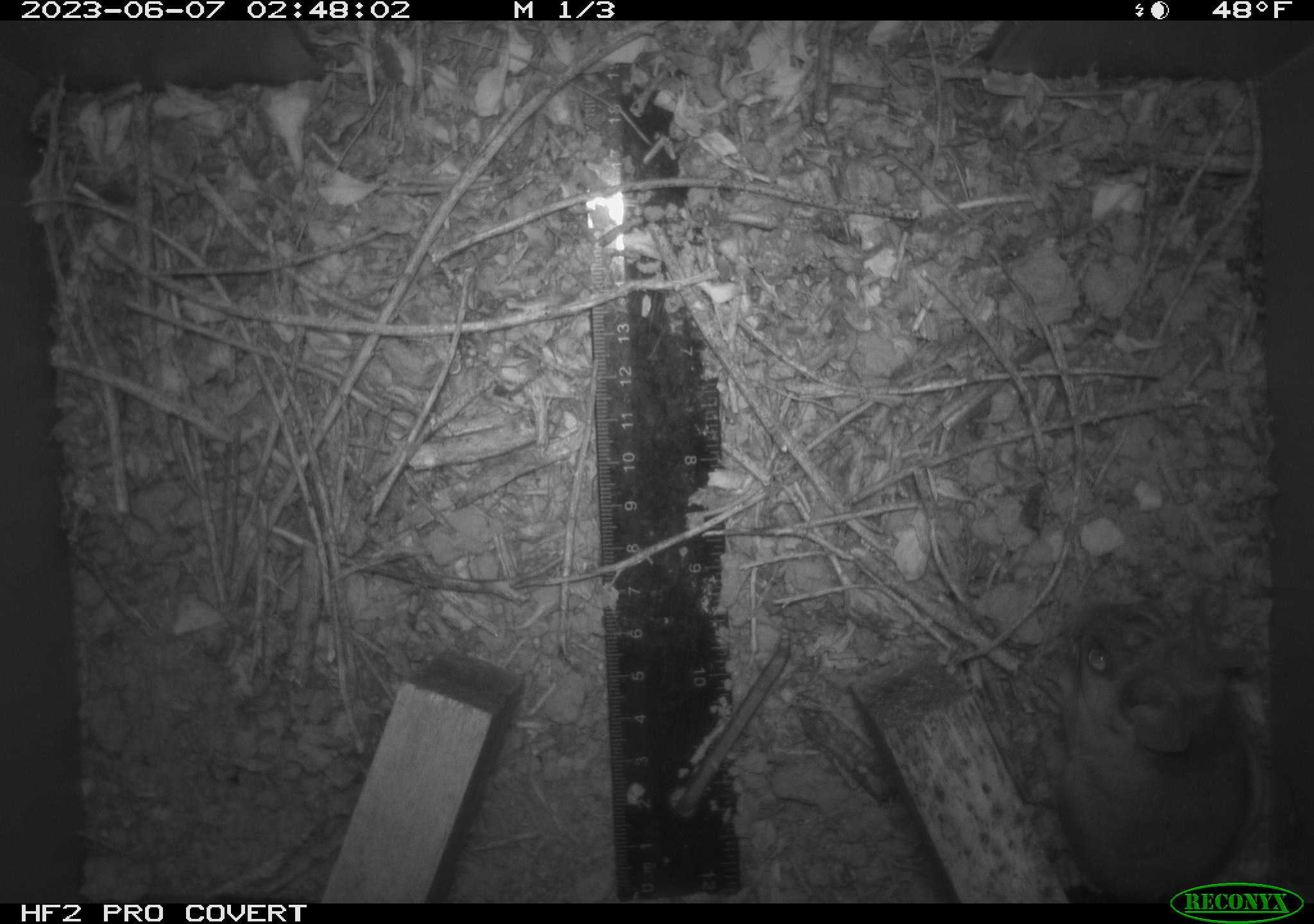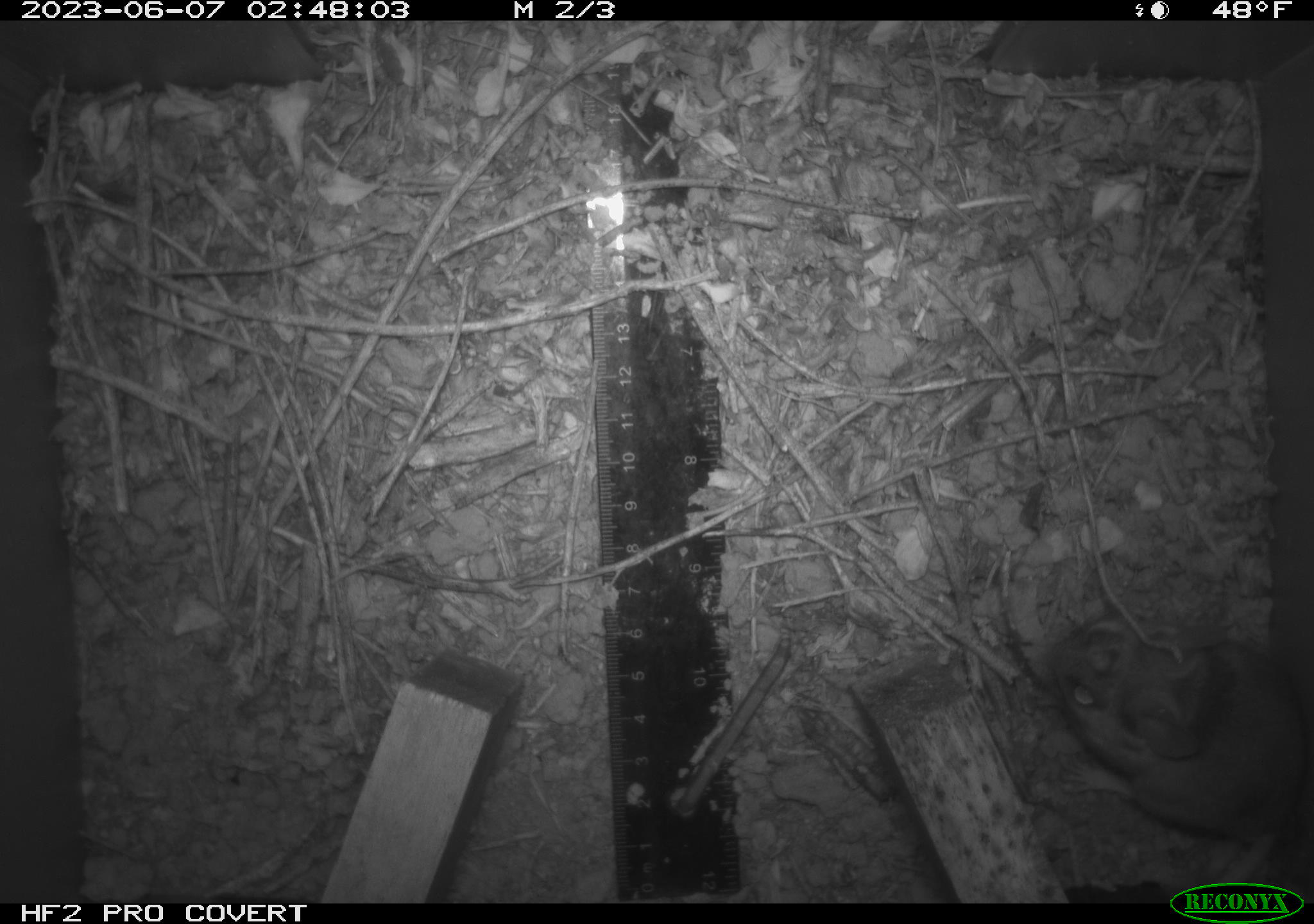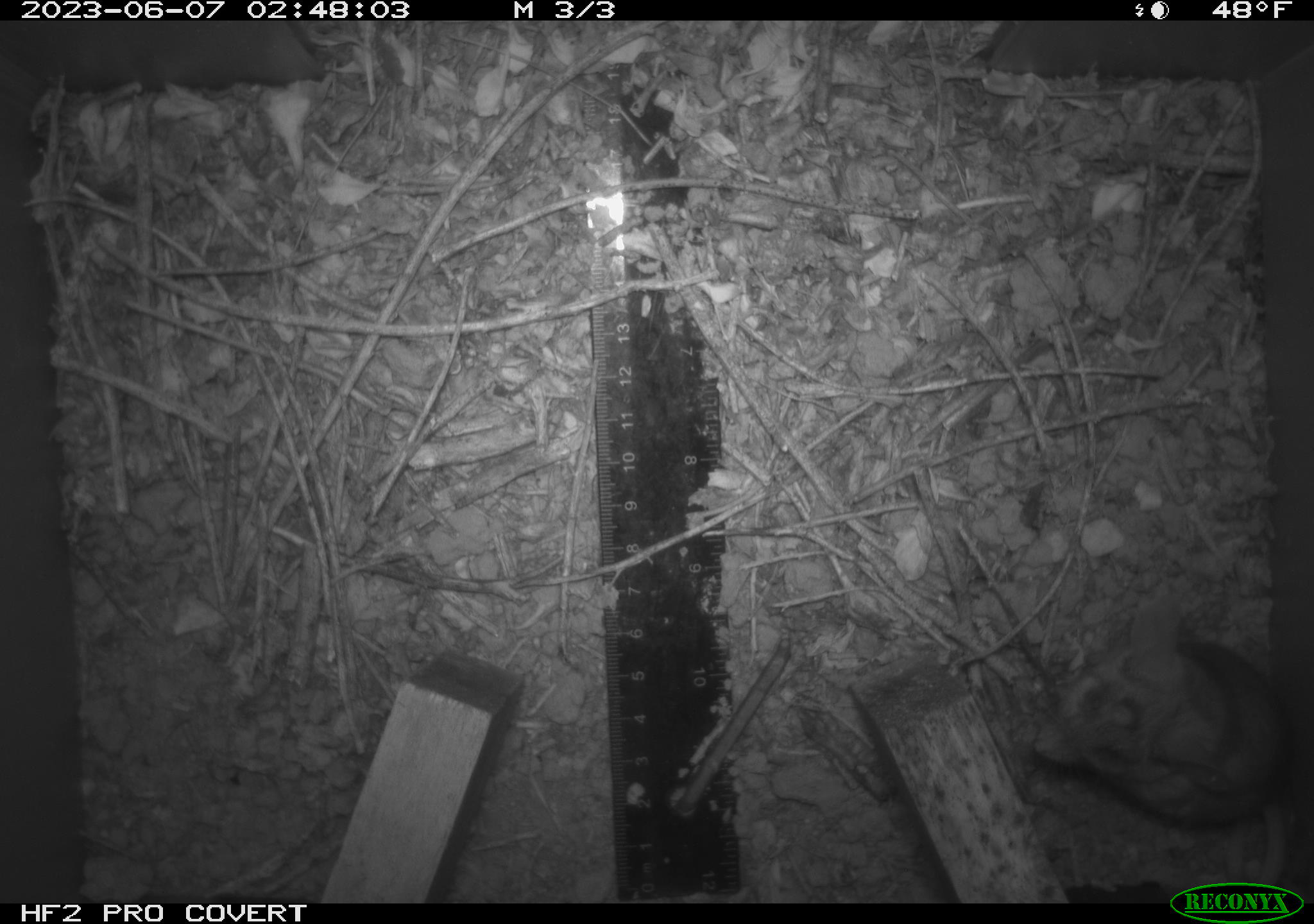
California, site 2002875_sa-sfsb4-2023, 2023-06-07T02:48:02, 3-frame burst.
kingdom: Animalia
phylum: Chordata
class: Mammalia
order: Rodentia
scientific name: Rodentia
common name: mouse species